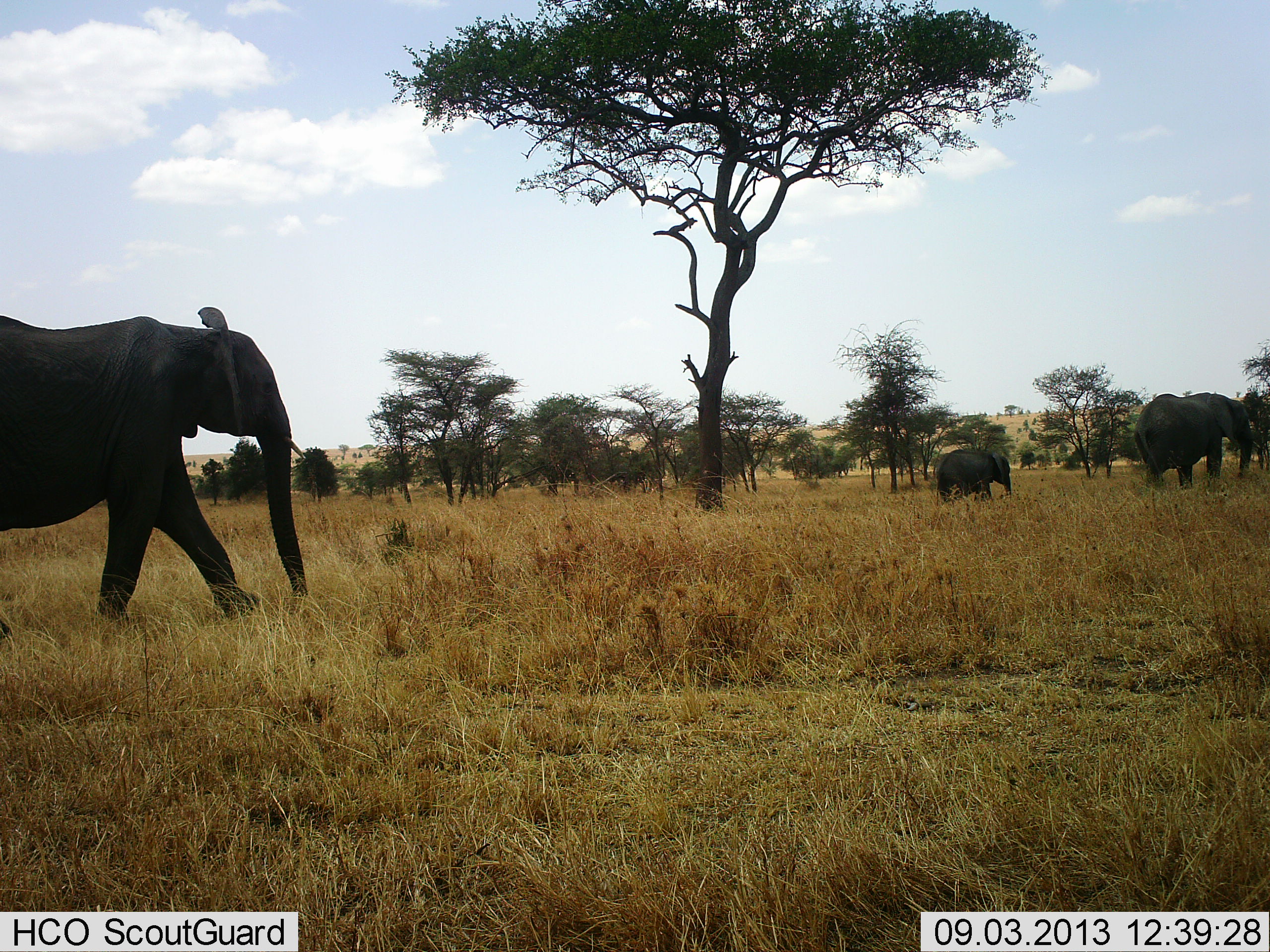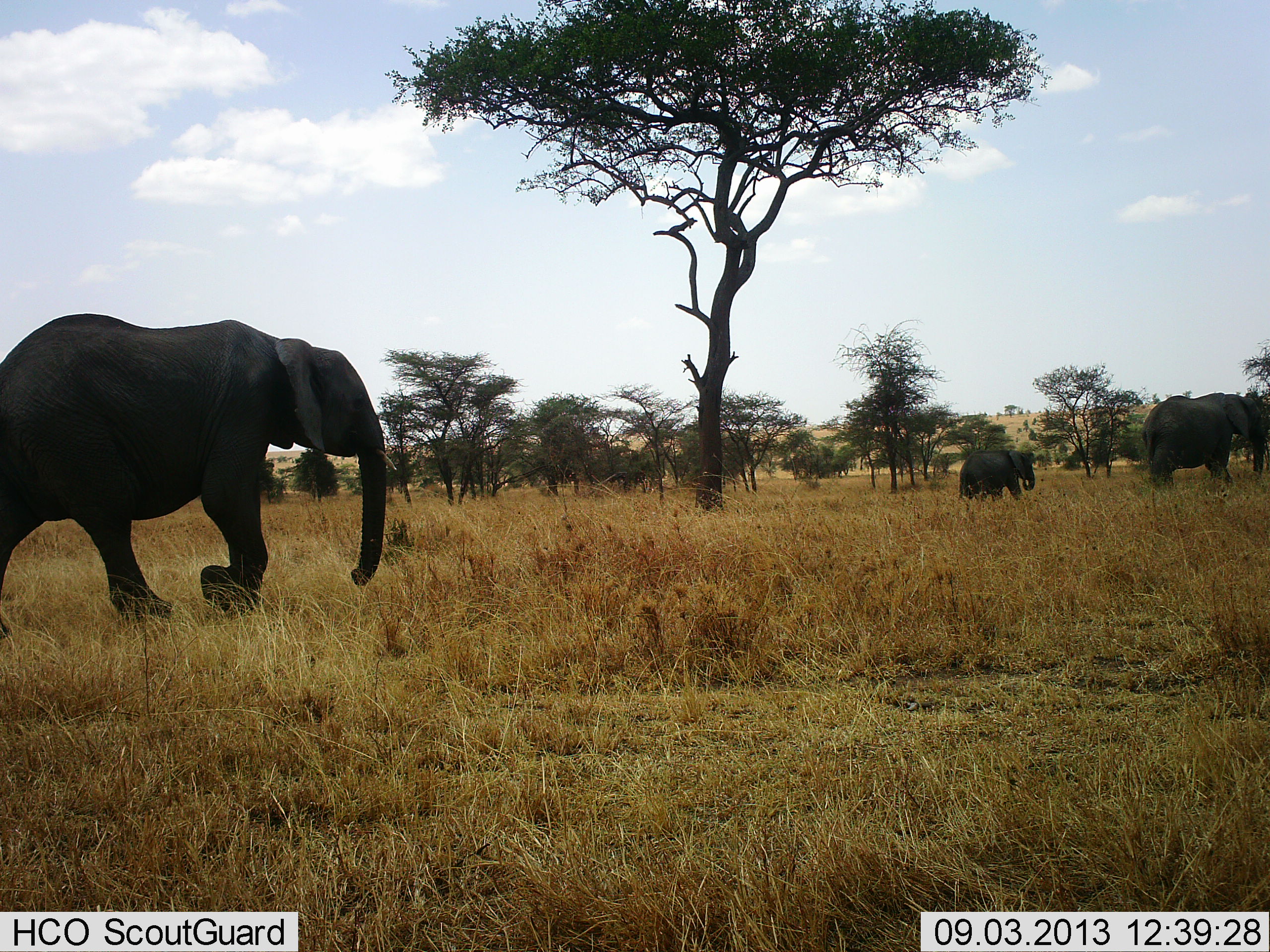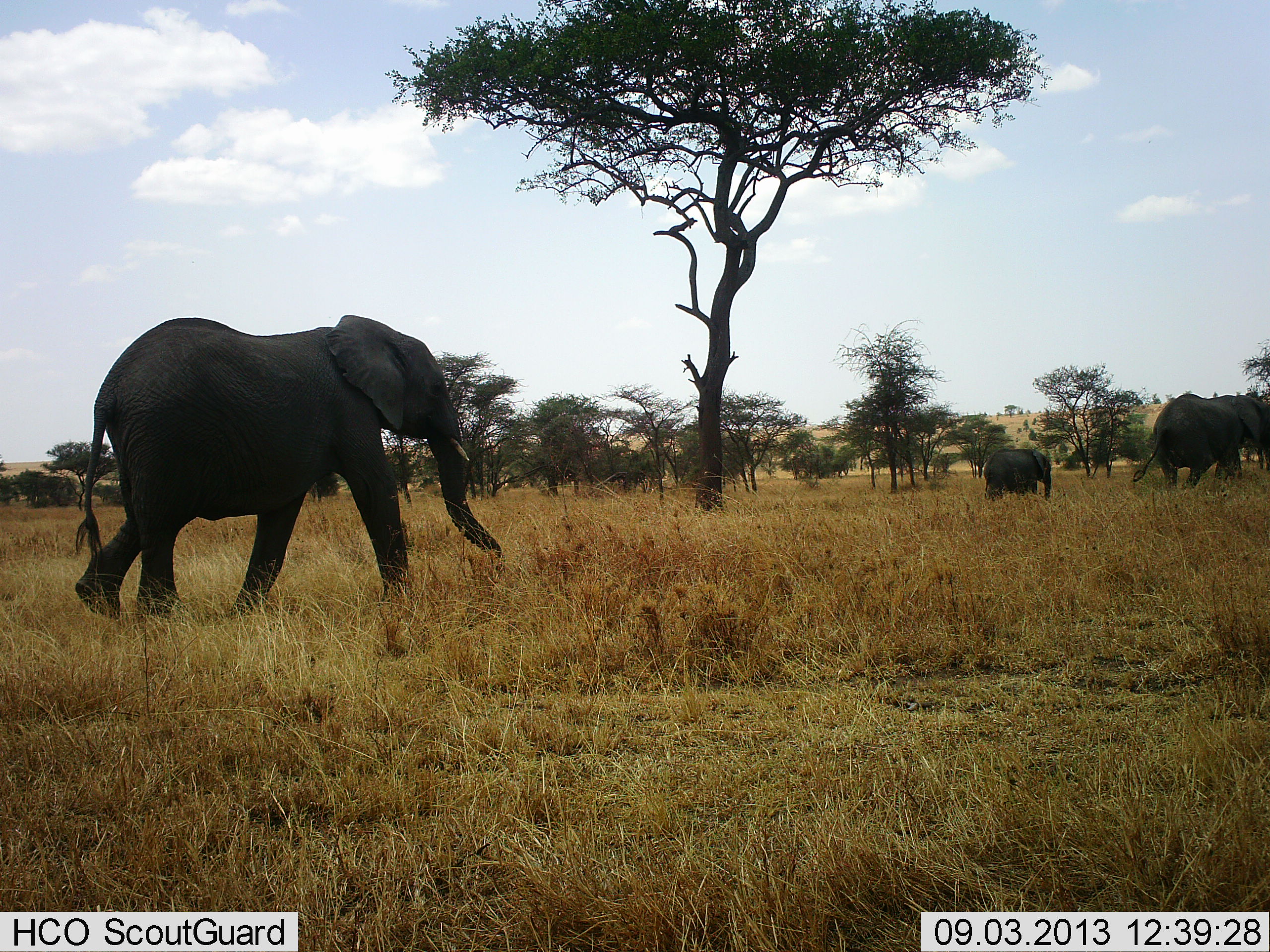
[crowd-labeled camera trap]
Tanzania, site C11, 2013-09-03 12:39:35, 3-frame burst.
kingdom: Animalia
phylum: Chordata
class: Mammalia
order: Proboscidea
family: Elephantidae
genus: Loxodonta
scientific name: Loxodonta africana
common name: african bush elephant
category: elephant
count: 3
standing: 3%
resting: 3%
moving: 100%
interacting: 3%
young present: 55%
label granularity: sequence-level